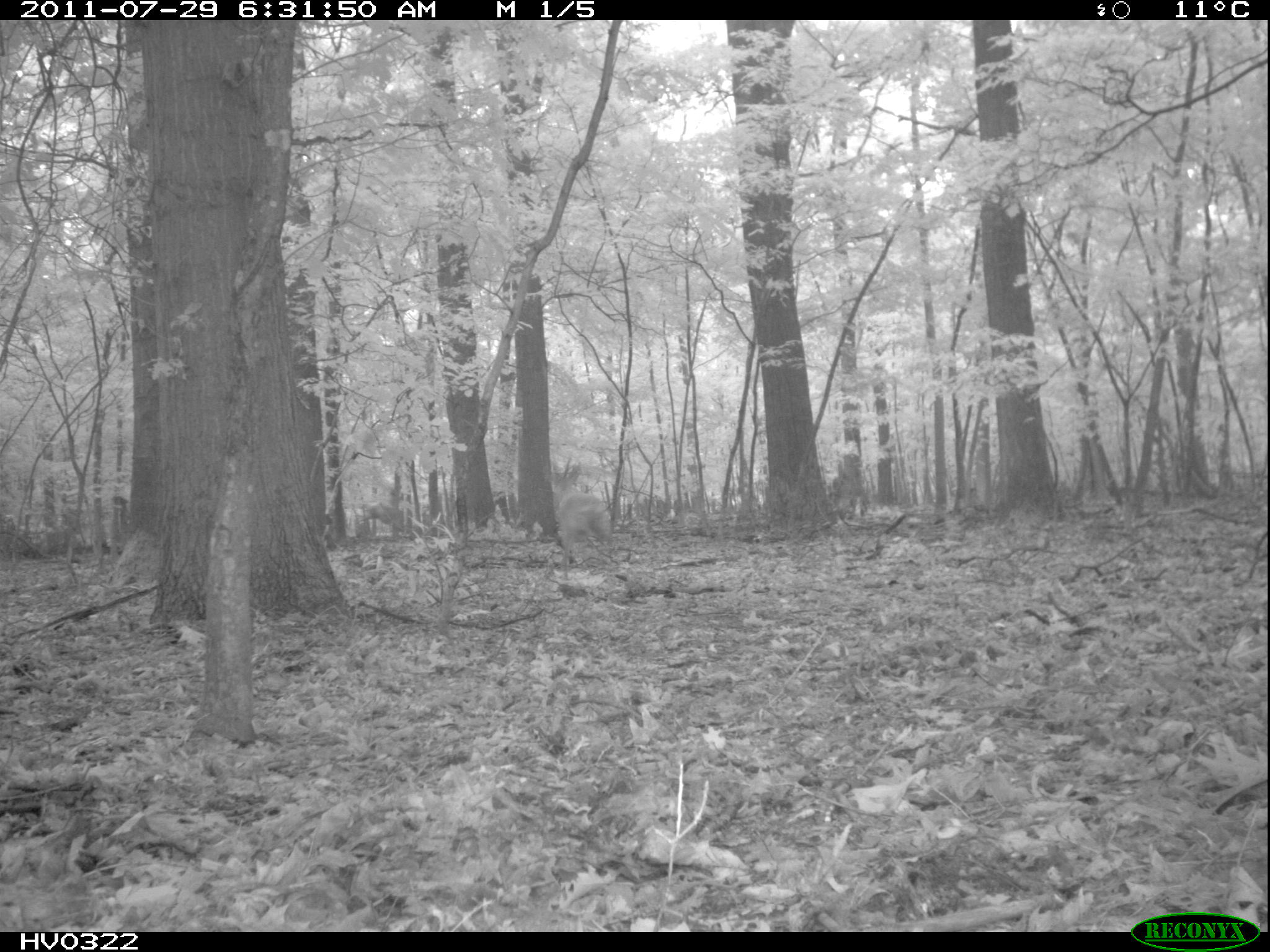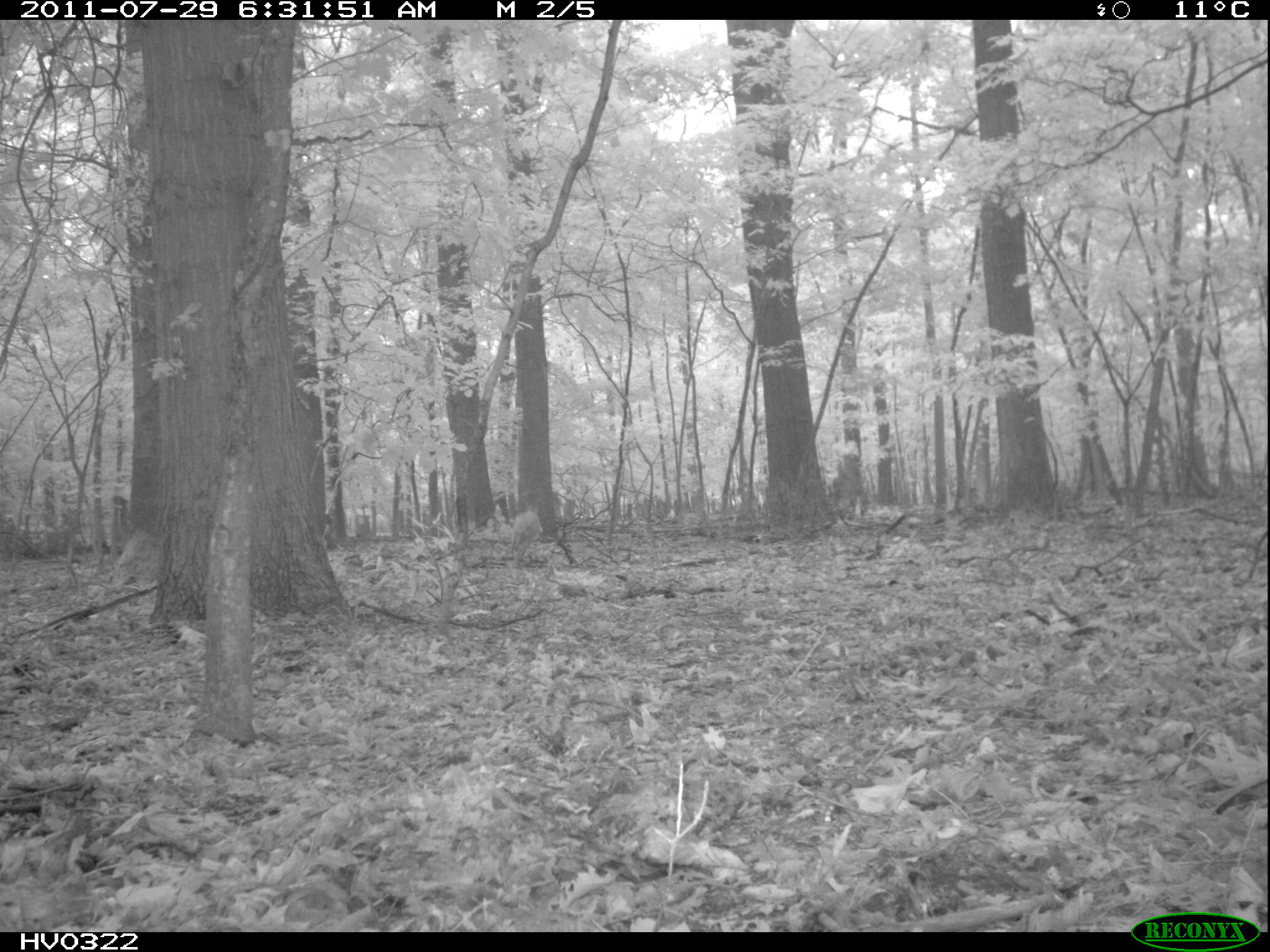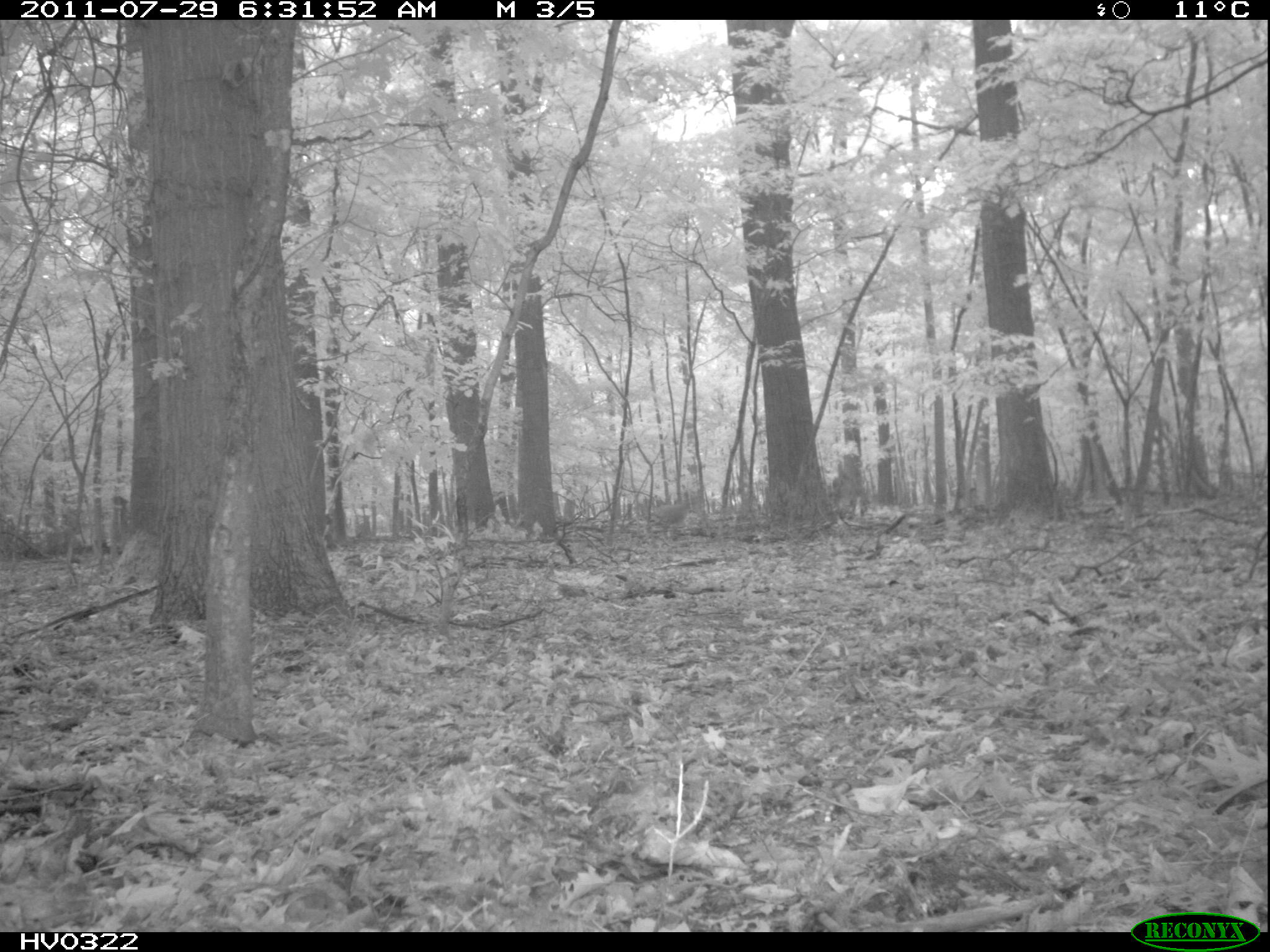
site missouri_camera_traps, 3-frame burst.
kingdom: Animalia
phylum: Chordata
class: Mammalia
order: Lagomorpha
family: Leporidae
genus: Lepus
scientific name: Lepus europaeus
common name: european hare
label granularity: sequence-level